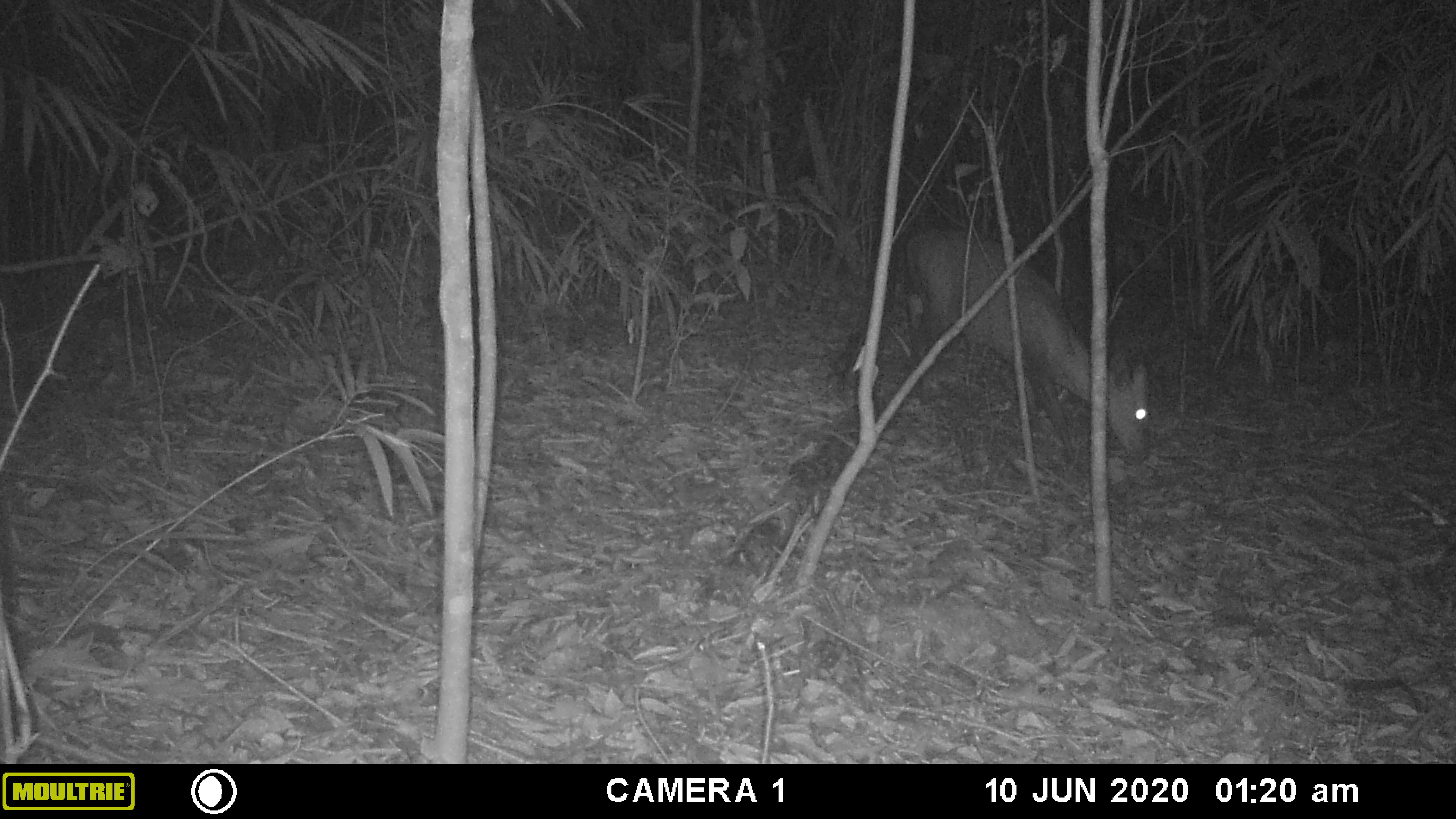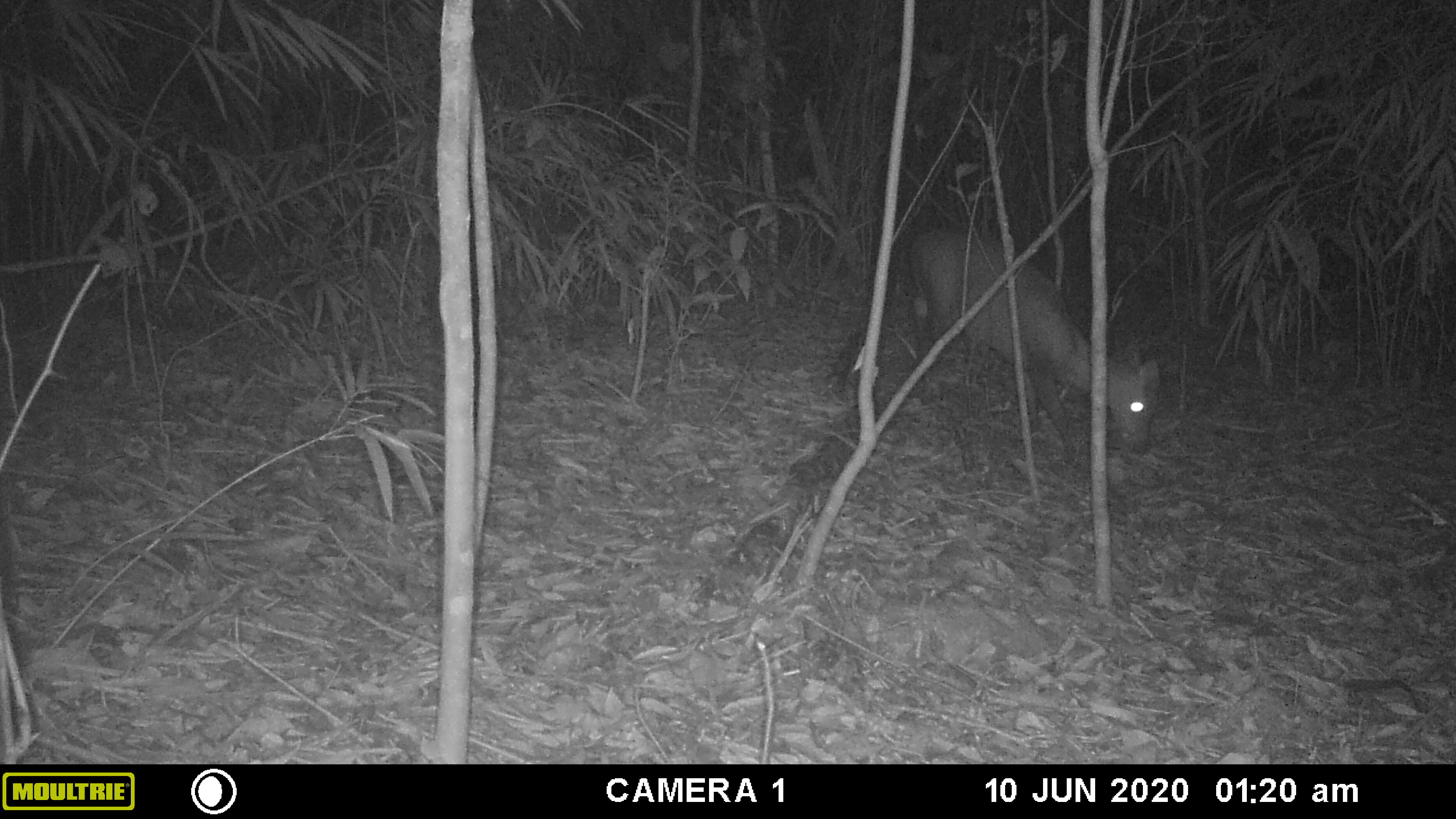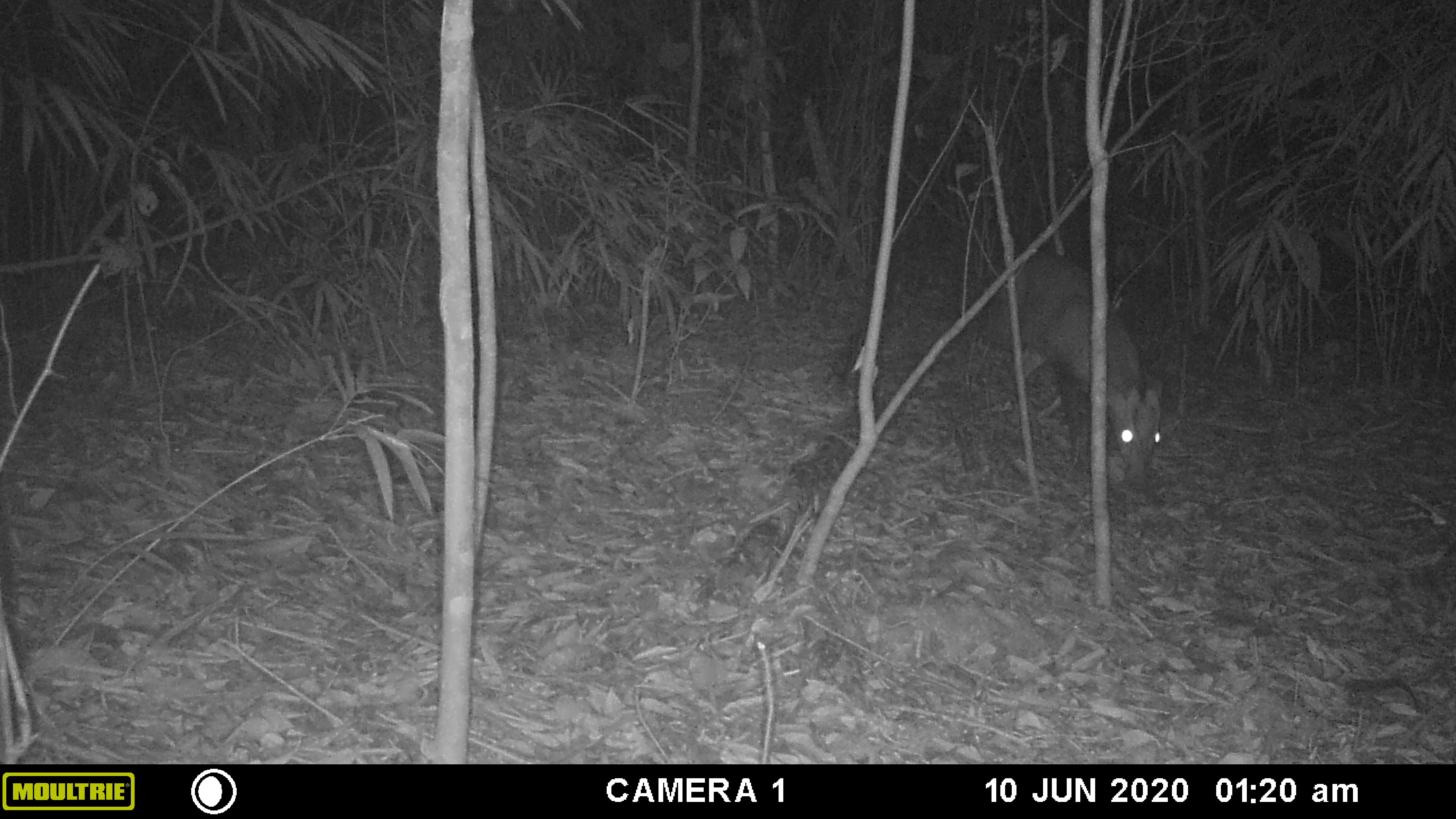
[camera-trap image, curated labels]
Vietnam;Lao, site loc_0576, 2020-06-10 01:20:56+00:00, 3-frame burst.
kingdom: Animalia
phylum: Chordata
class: Mammalia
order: Artiodactyla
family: Cervidae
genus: Muntiacus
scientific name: Muntiacus rooseveltorum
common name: roosevelt's muntjac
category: roosevelts muntjac group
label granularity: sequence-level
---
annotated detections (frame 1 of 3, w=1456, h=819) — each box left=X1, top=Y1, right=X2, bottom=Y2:
roosevelts muntjac group: left=904, top=227, right=1148, bottom=464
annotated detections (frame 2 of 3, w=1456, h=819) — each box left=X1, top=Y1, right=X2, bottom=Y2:
roosevelts muntjac group: left=910, top=228, right=1160, bottom=471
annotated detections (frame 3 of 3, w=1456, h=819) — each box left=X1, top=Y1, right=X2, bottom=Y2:
roosevelts muntjac group: left=984, top=252, right=1166, bottom=489